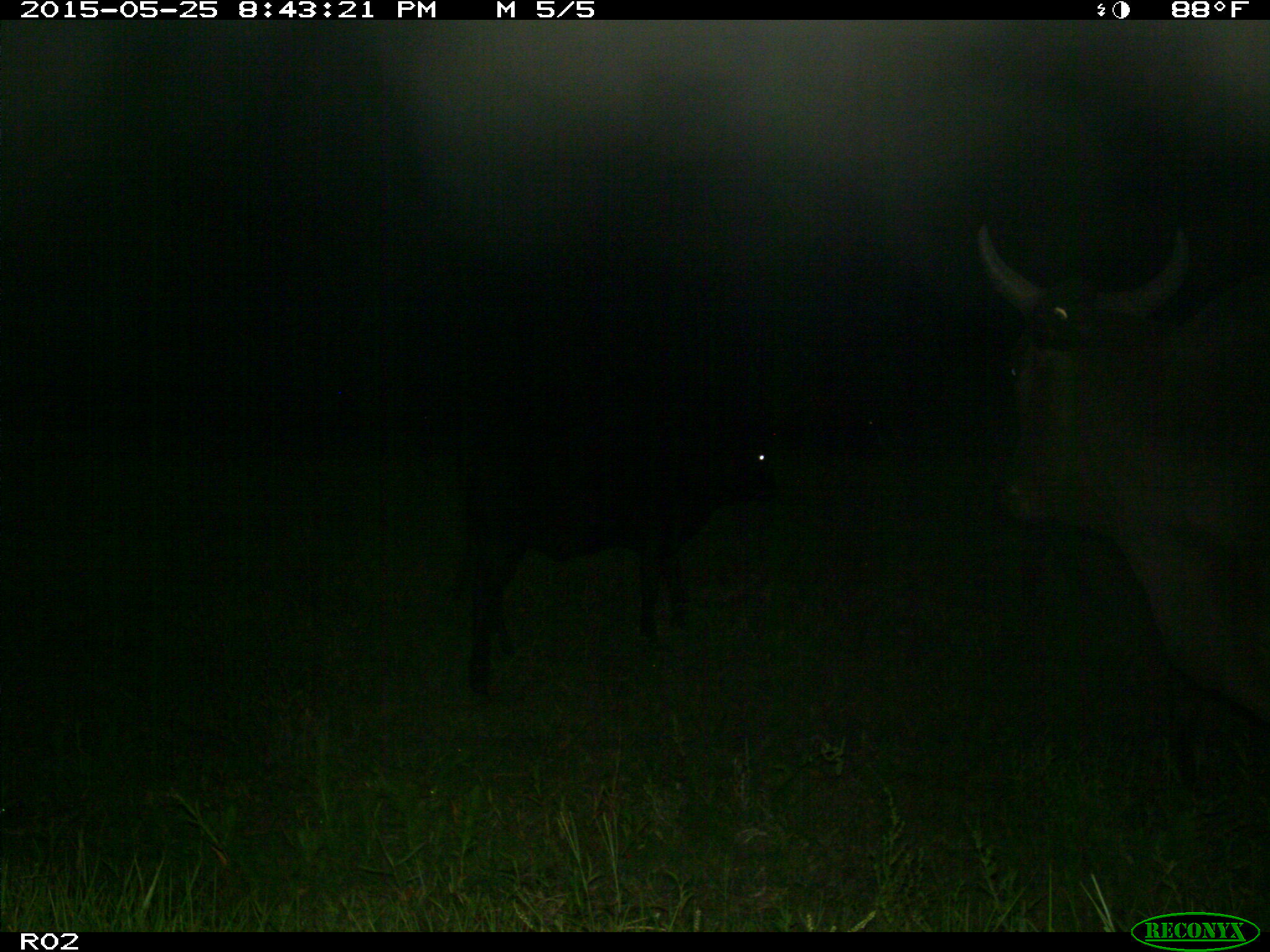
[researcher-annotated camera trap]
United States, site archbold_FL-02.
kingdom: Animalia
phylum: Chordata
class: Mammalia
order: Artiodactyla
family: Bovidae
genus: Bos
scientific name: Bos taurus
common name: domestic cow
Bos taurus (domestic cow).